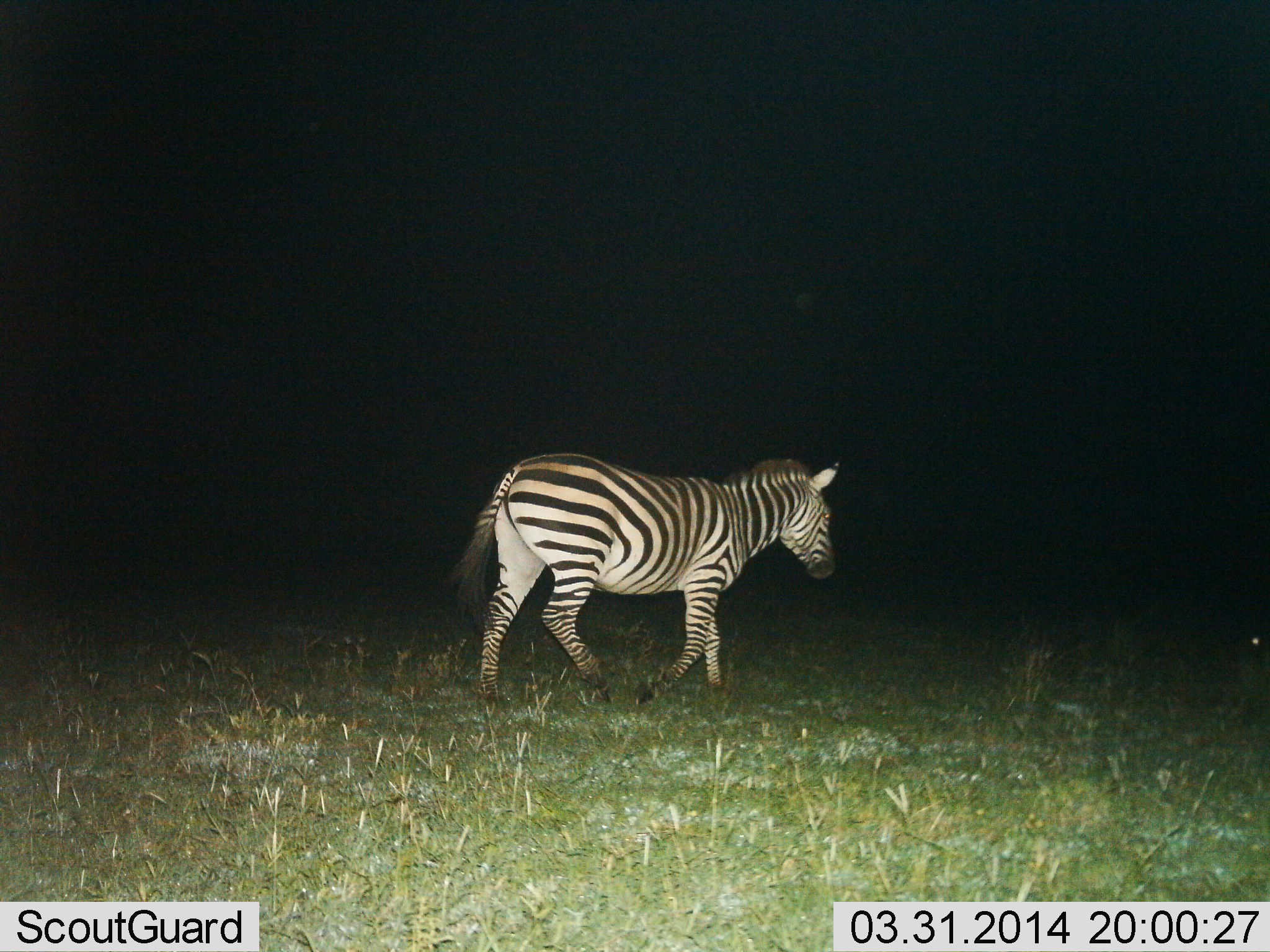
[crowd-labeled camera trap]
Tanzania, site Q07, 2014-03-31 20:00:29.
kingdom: Animalia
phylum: Chordata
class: Mammalia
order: Perissodactyla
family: Equidae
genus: Equus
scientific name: Equus quagga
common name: plains zebra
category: zebra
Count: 1.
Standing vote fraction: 17%.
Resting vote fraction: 0%.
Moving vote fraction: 94%.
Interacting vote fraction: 0%.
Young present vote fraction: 0%.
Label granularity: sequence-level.